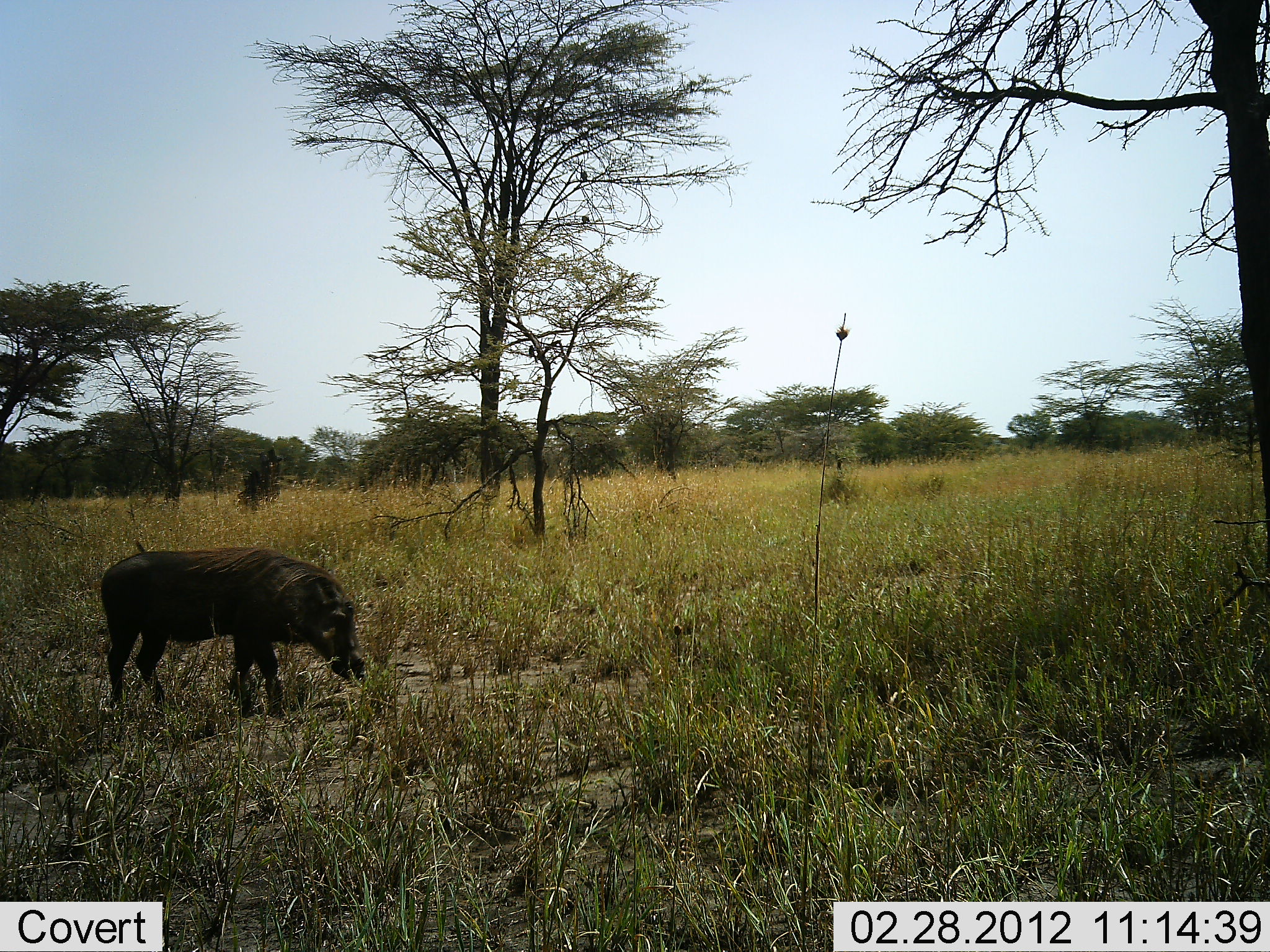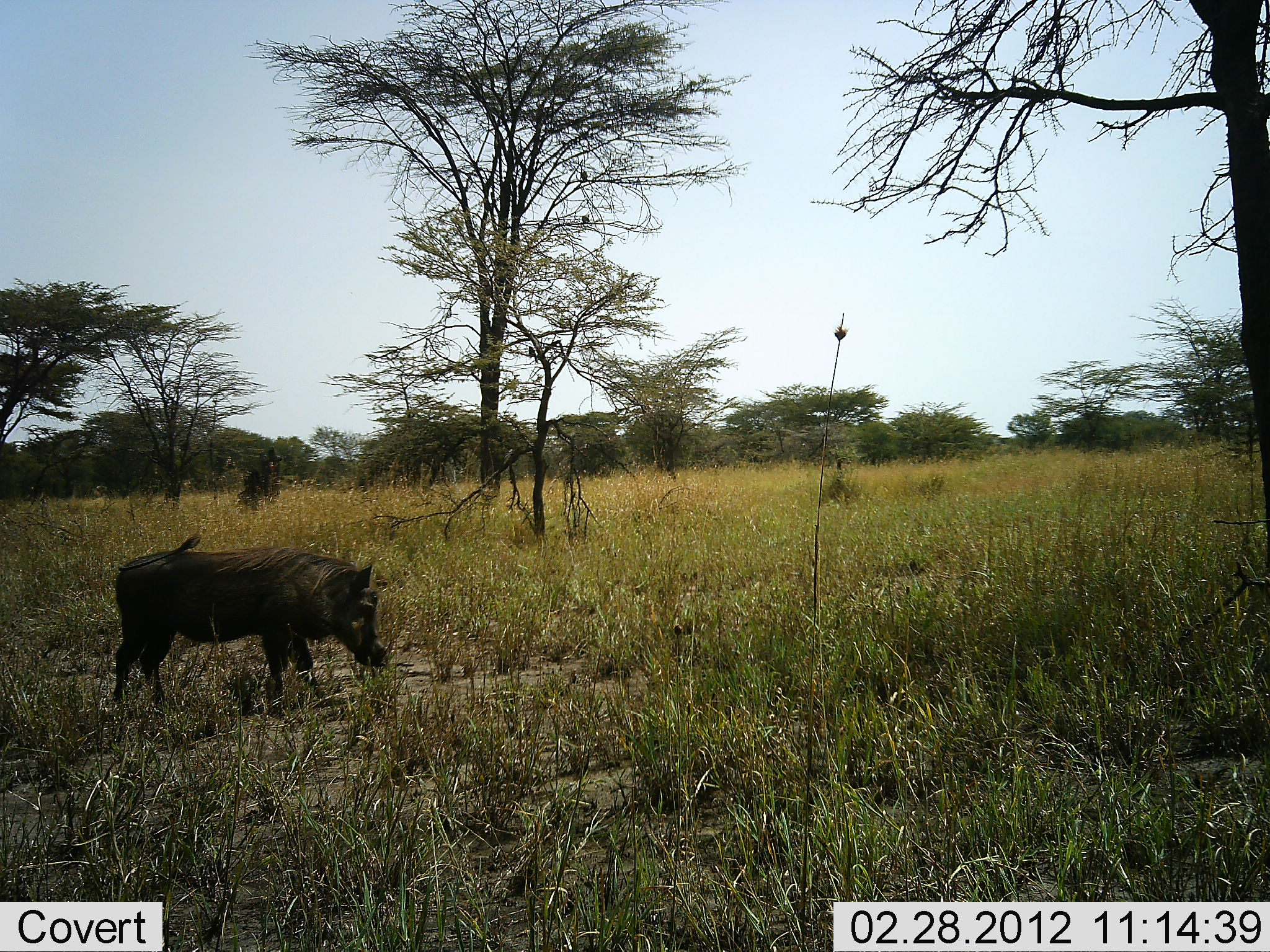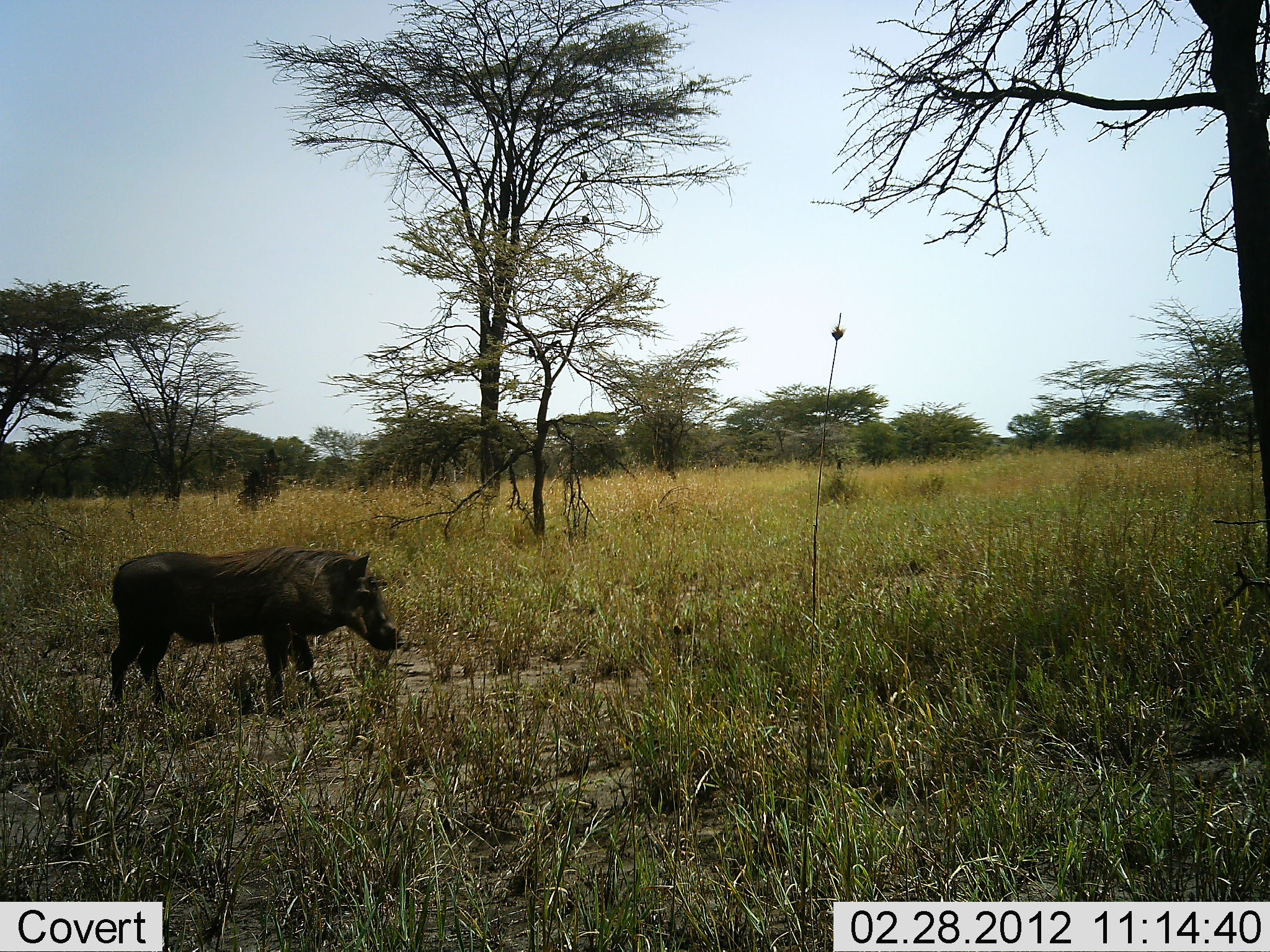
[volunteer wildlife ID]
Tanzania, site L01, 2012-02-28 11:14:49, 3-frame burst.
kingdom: Animalia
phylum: Chordata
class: Mammalia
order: Artiodactyla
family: Suidae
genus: Phacochoerus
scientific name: Phacochoerus africanus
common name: warthog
Warthog (Phacochoerus africanus), count 1. Behavior (volunteer vote fractions): standing 50%, resting 0%, moving 25%, interacting 0%. Young present (vote fraction): 0%. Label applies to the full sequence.